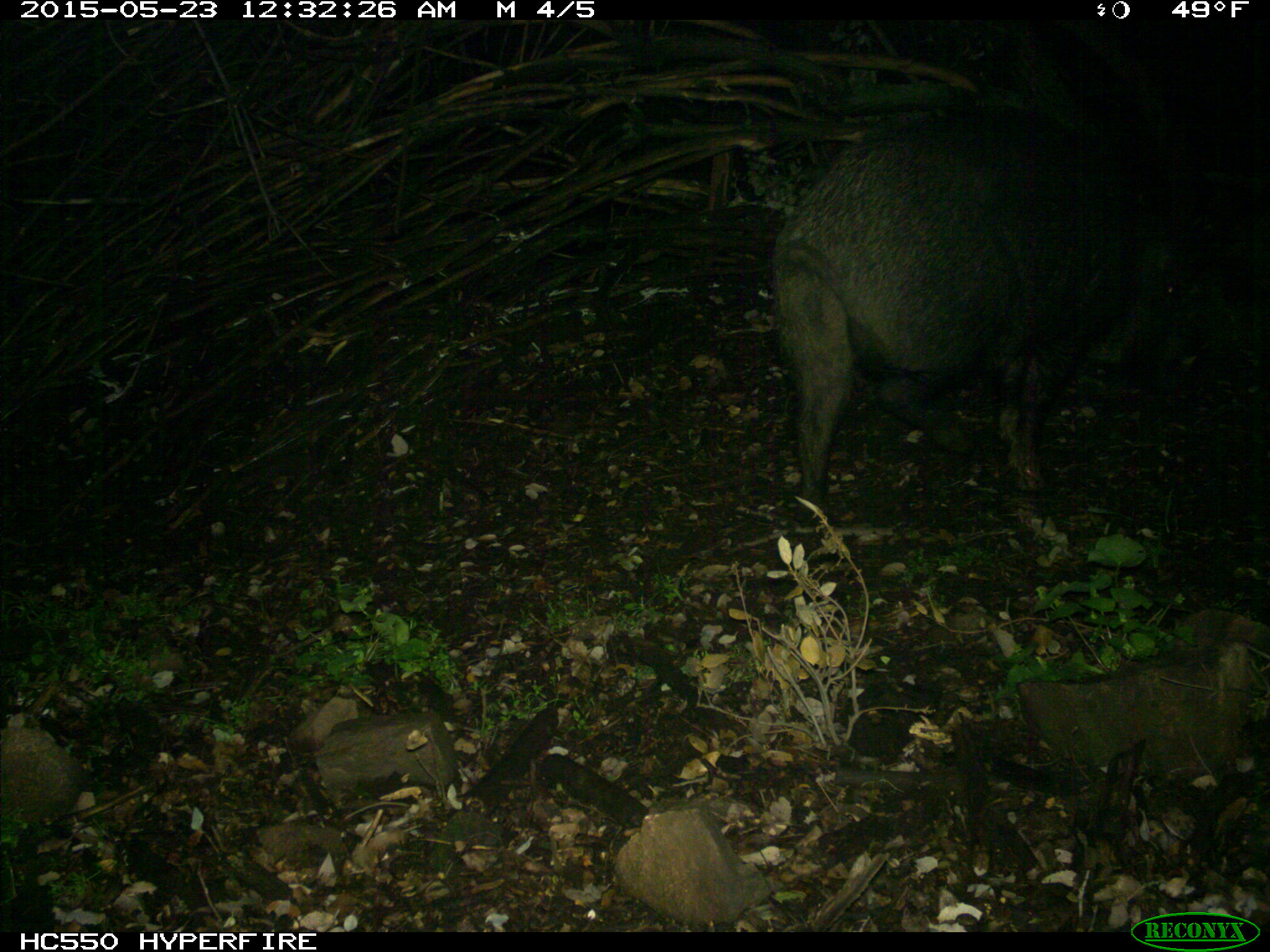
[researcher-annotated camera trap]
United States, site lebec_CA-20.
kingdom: Animalia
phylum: Chordata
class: Mammalia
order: Artiodactyla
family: Suidae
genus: Sus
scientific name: Sus scrofa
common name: wild boar